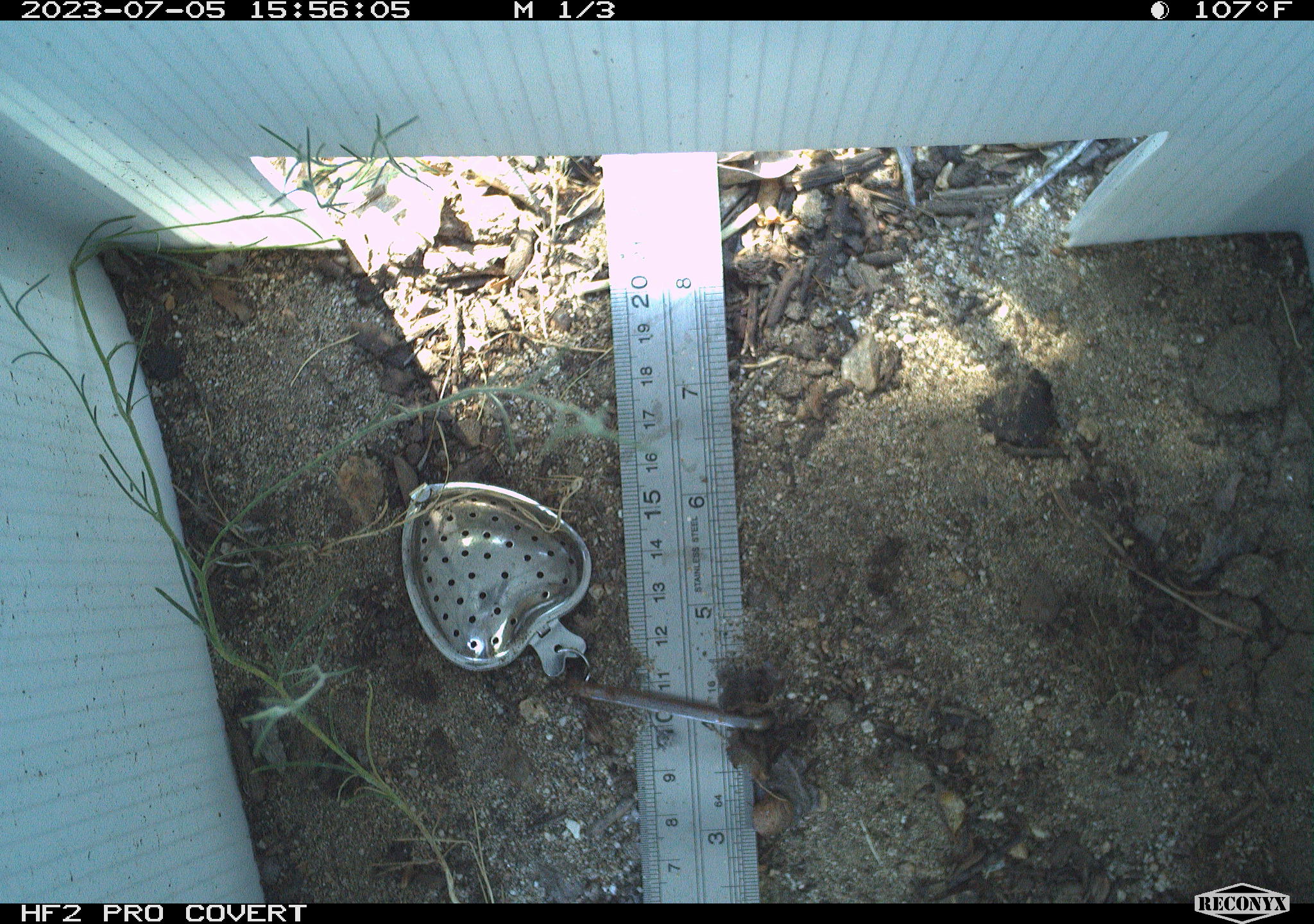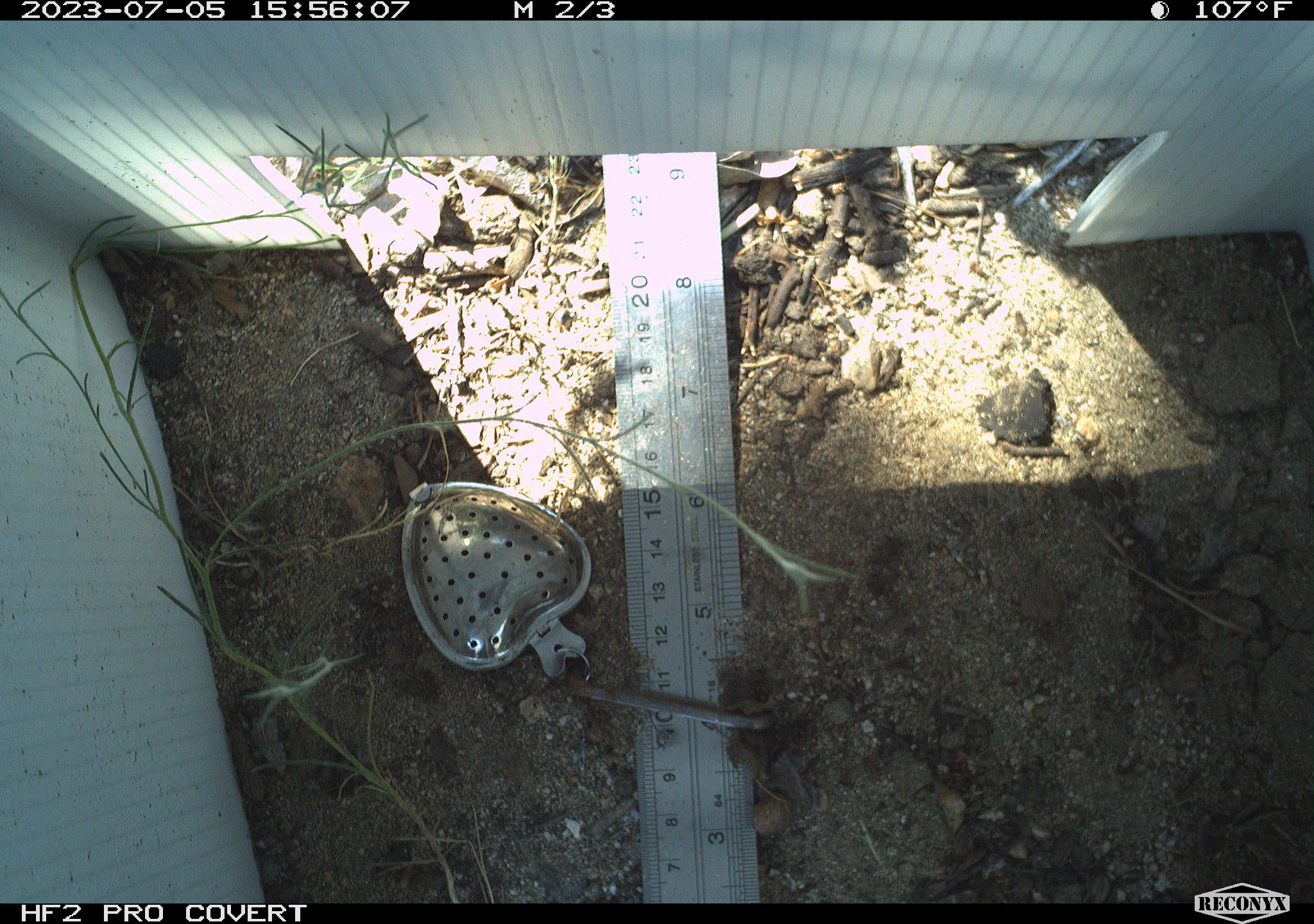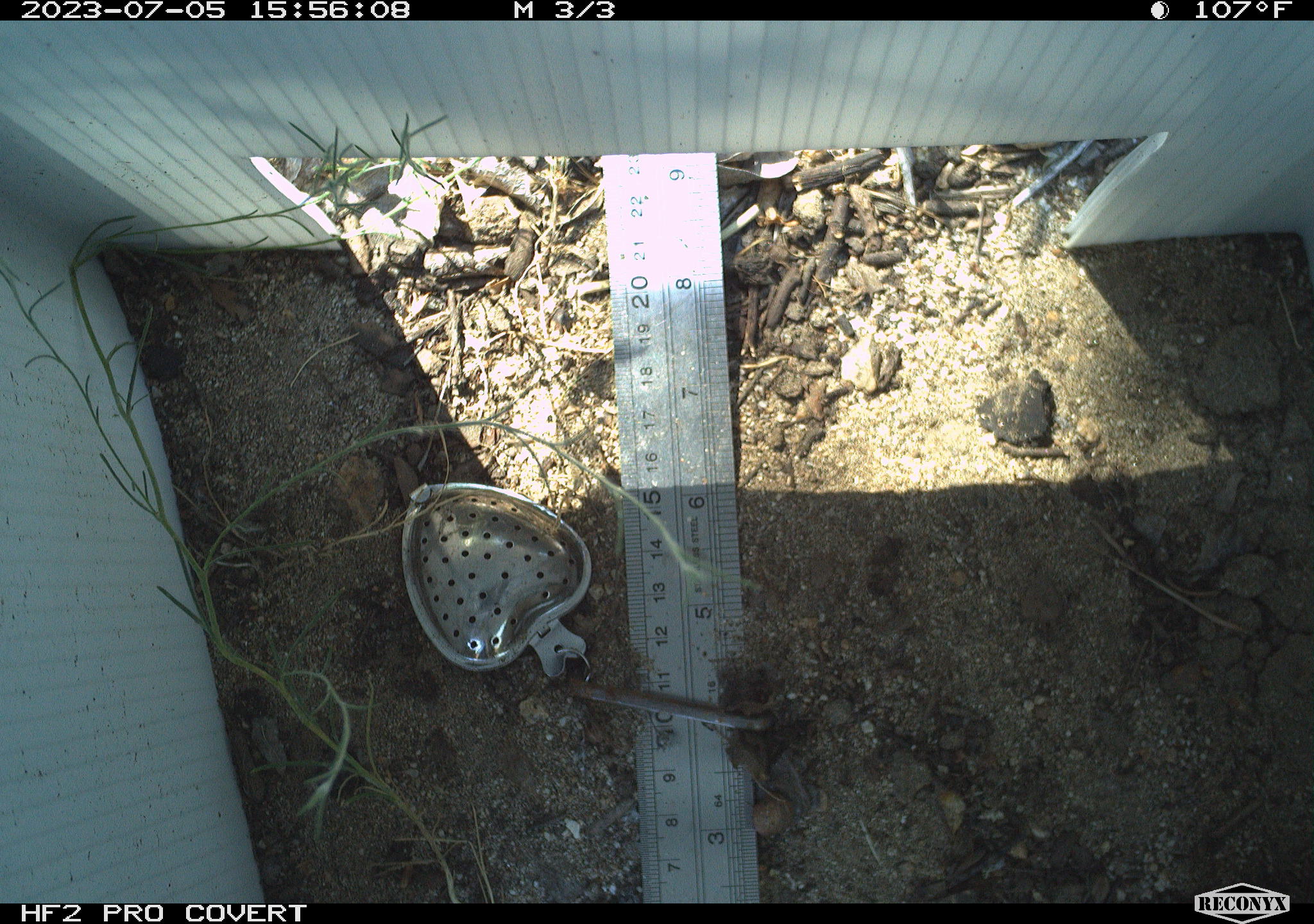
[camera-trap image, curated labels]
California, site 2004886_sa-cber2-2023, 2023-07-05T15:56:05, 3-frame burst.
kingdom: Animalia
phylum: Chordata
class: Amphibia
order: Anura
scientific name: Anura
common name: frogs